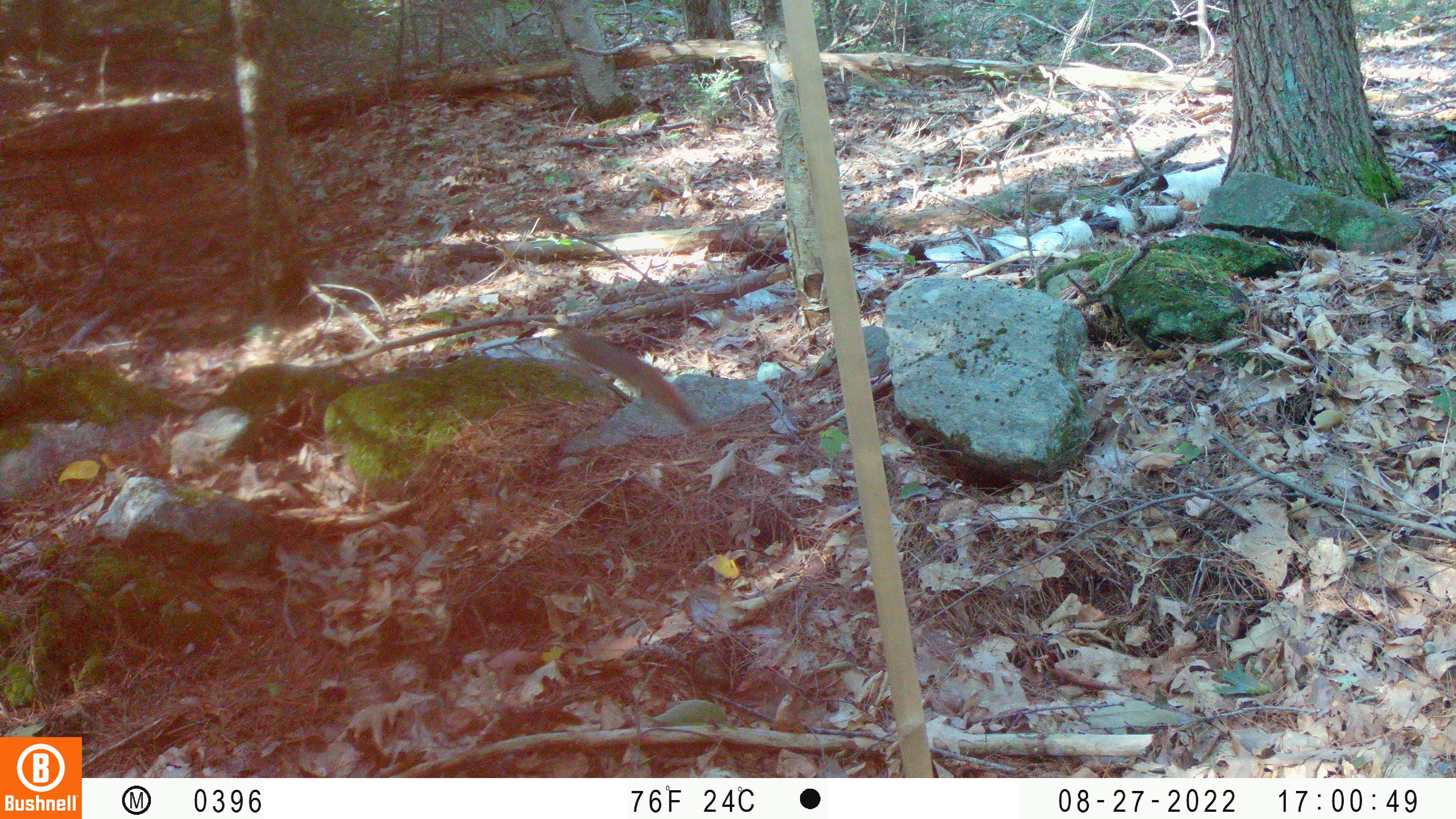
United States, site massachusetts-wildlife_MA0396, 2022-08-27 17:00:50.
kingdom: Animalia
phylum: Chordata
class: Mammalia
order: Rodentia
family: Sciuridae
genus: Tamiasciurus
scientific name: Tamiasciurus hudsonicus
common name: red squirrel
Red squirrel (Tamiasciurus hudsonicus).